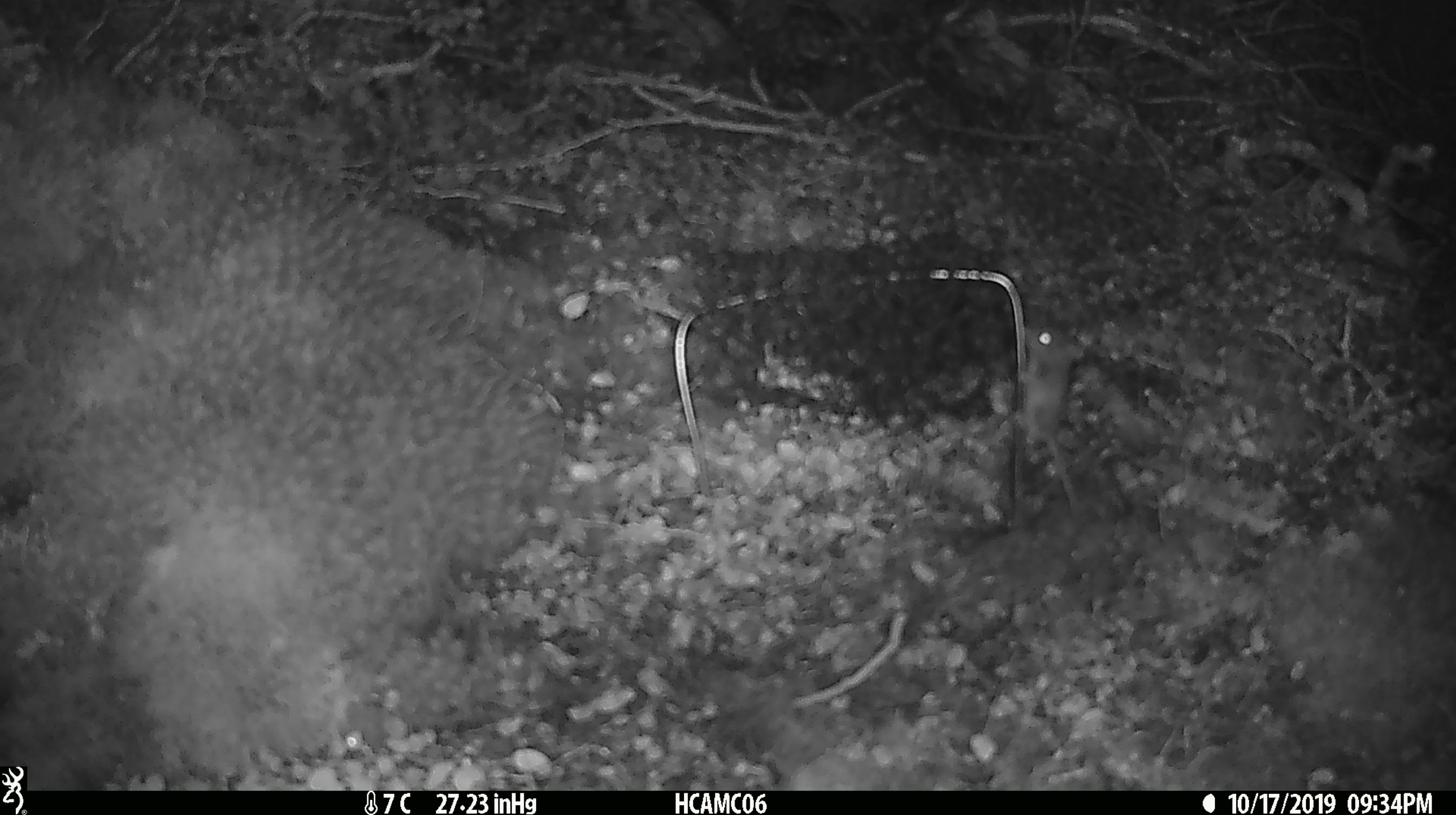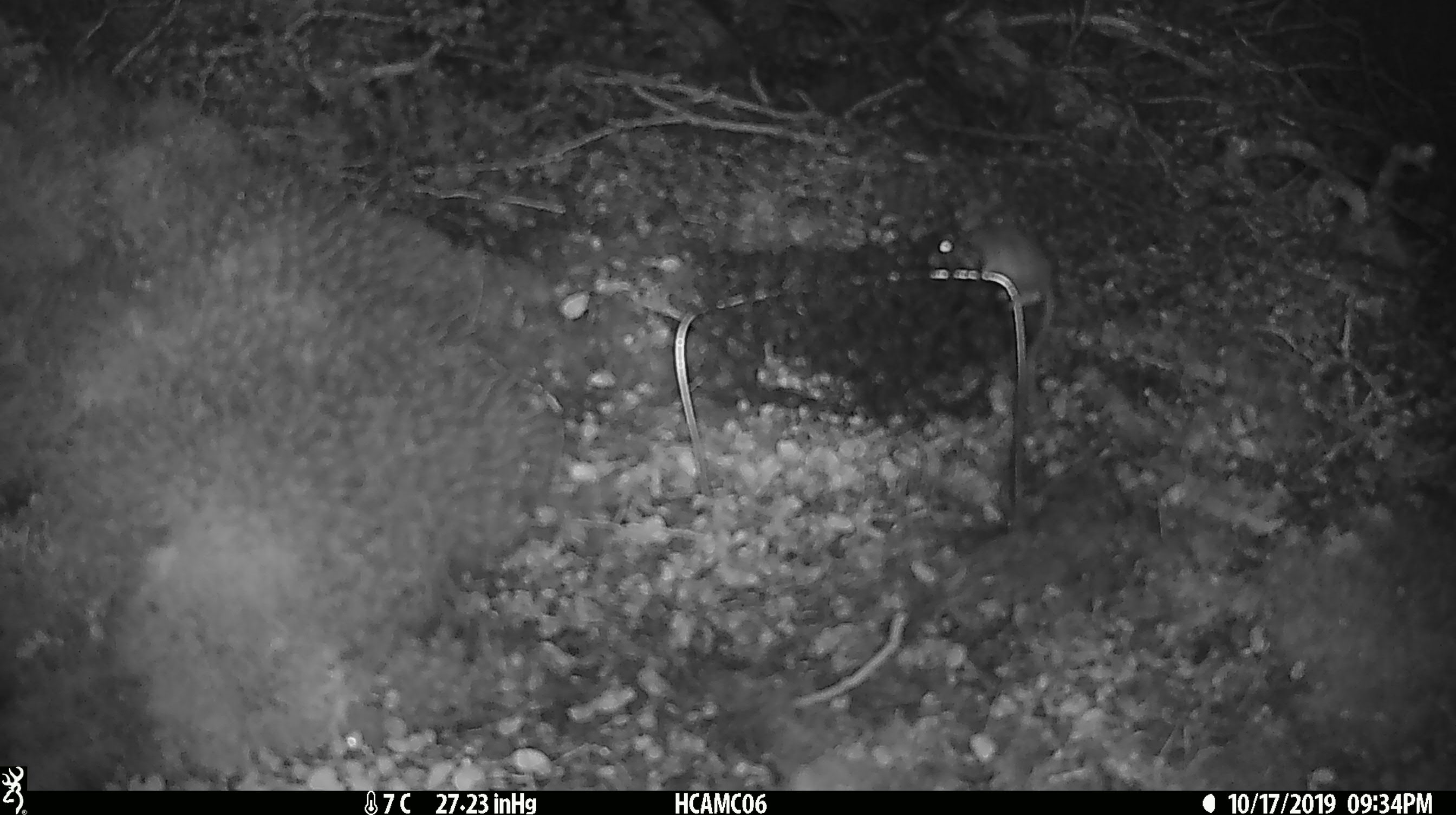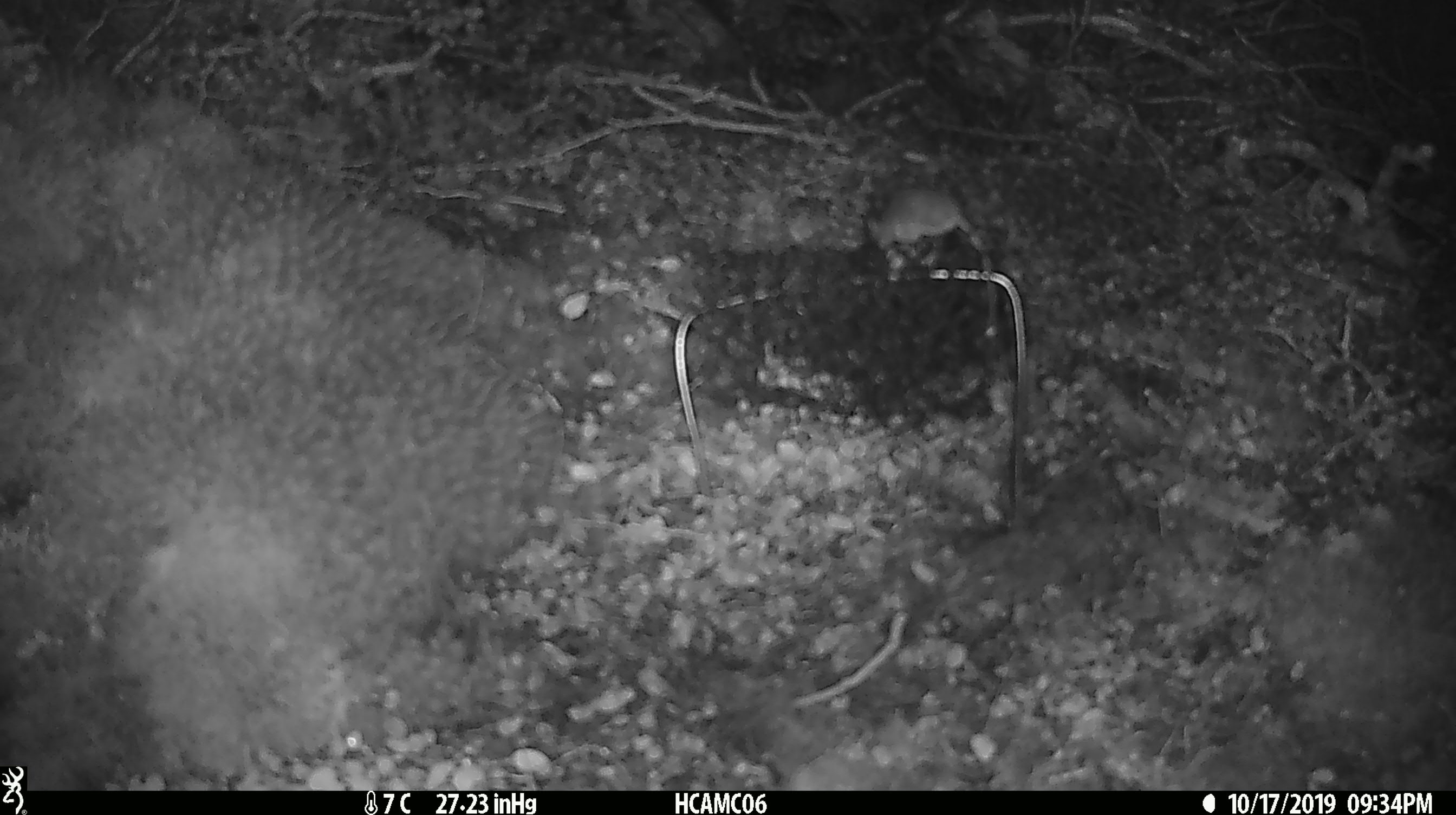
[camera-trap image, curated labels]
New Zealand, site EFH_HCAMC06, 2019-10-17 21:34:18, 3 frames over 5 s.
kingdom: Animalia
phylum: Chordata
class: Mammalia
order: Rodentia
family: Muridae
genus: Mus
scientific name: Mus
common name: mouse